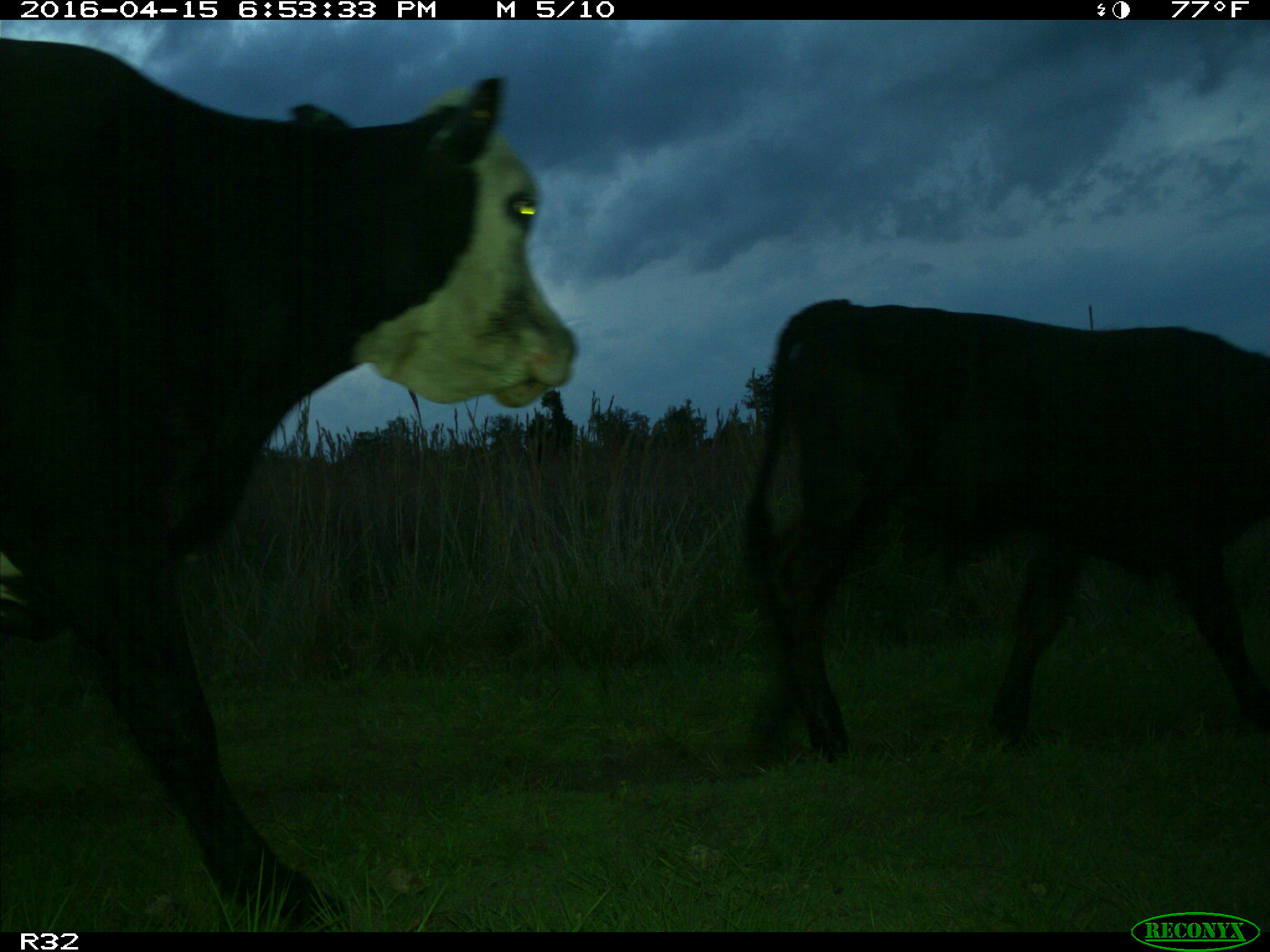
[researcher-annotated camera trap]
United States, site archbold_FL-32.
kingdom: Animalia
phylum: Chordata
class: Mammalia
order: Artiodactyla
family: Bovidae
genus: Bos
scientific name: Bos taurus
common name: domestic cow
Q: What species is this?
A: Bos taurus (domestic cow).